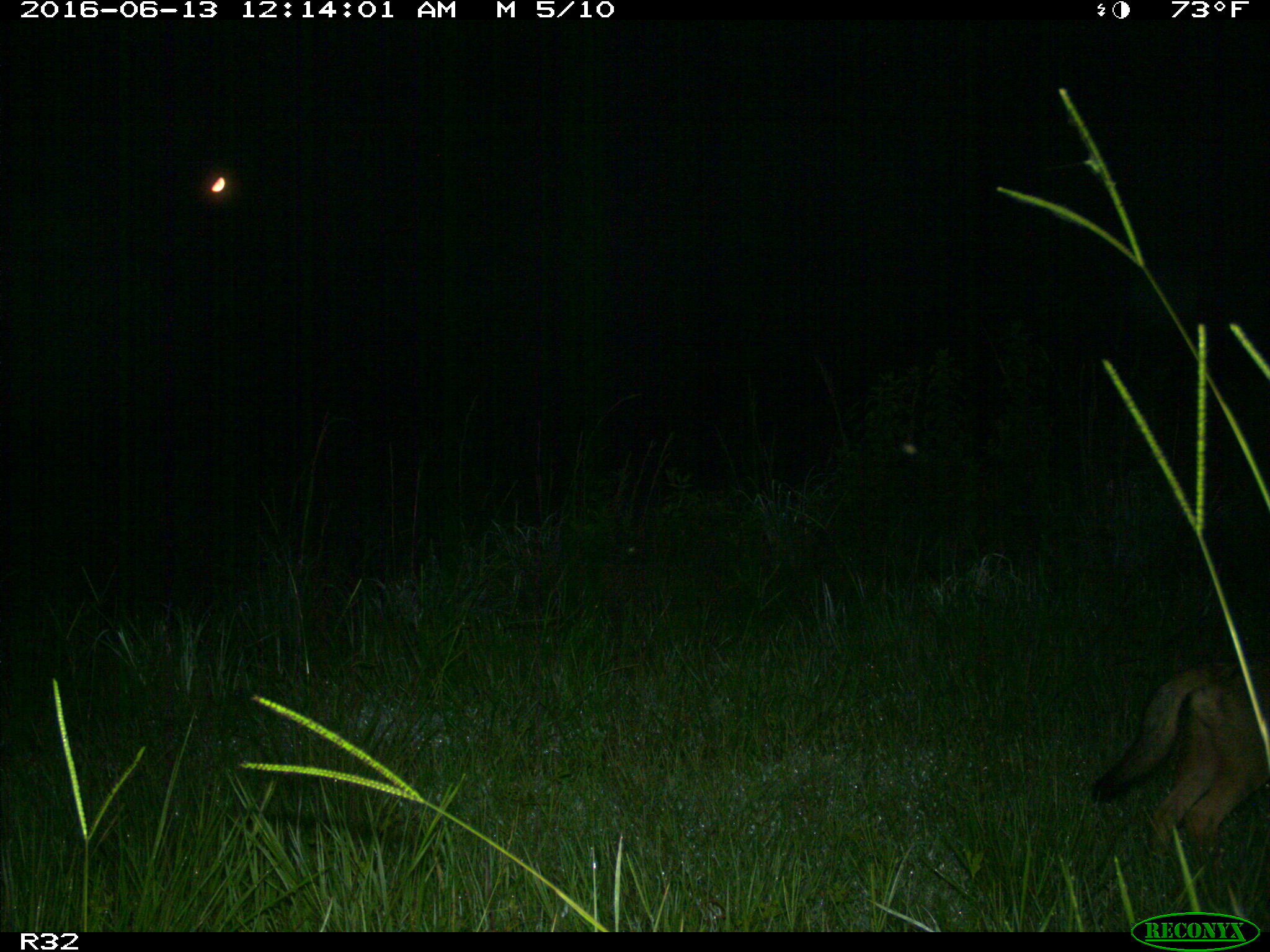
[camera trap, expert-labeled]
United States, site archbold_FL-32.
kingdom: Animalia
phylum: Chordata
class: Mammalia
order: Carnivora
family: Canidae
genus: Canis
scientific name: Canis latrans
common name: coyote